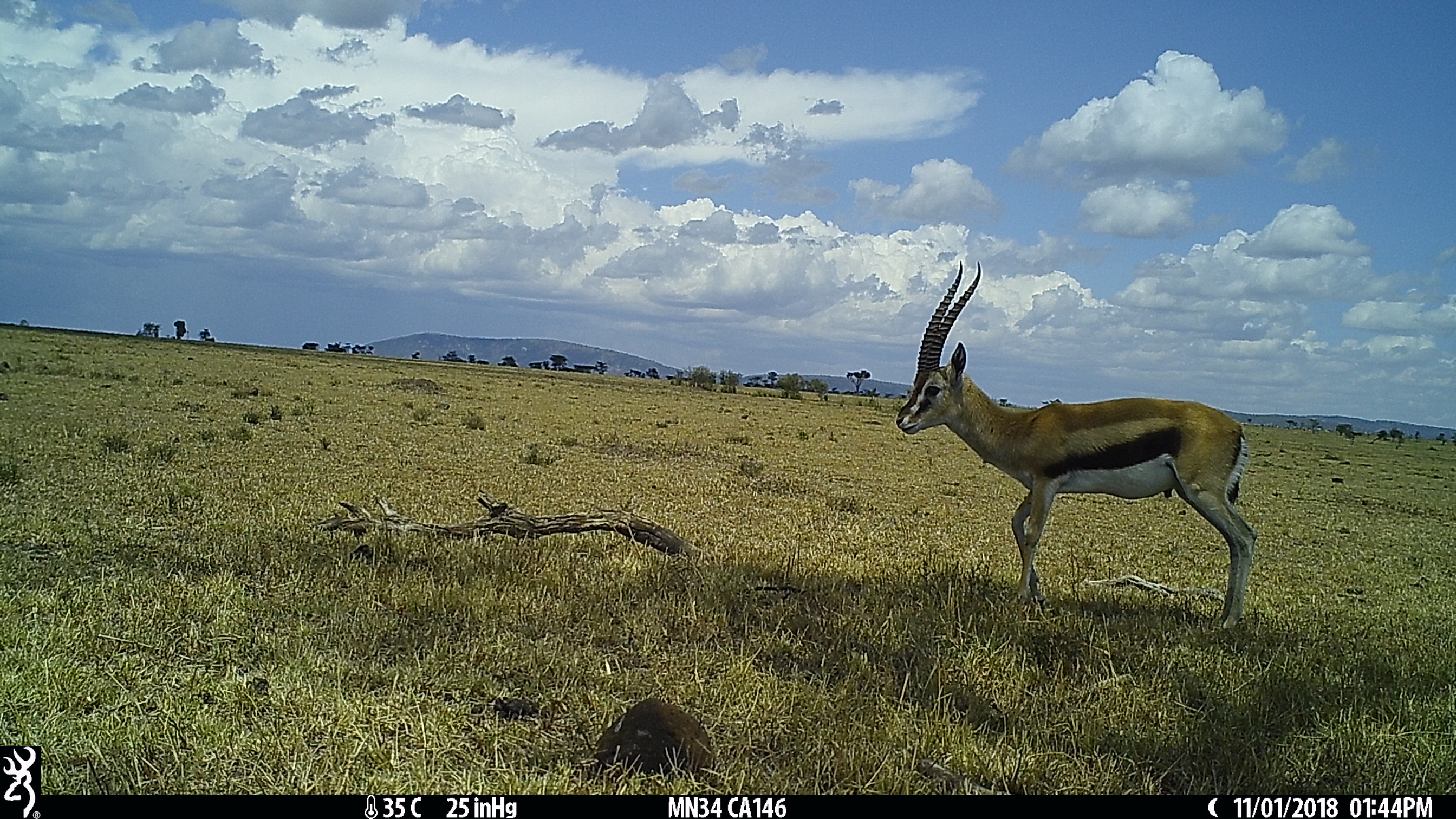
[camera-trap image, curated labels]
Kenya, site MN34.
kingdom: Animalia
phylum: Chordata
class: Mammalia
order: Artiodactyla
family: Bovidae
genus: Eudorcas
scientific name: Eudorcas thomsonii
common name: thomon's gazelle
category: gazelle thomsons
Gazelle thomsons (thomon's gazelle) (Eudorcas thomsonii).